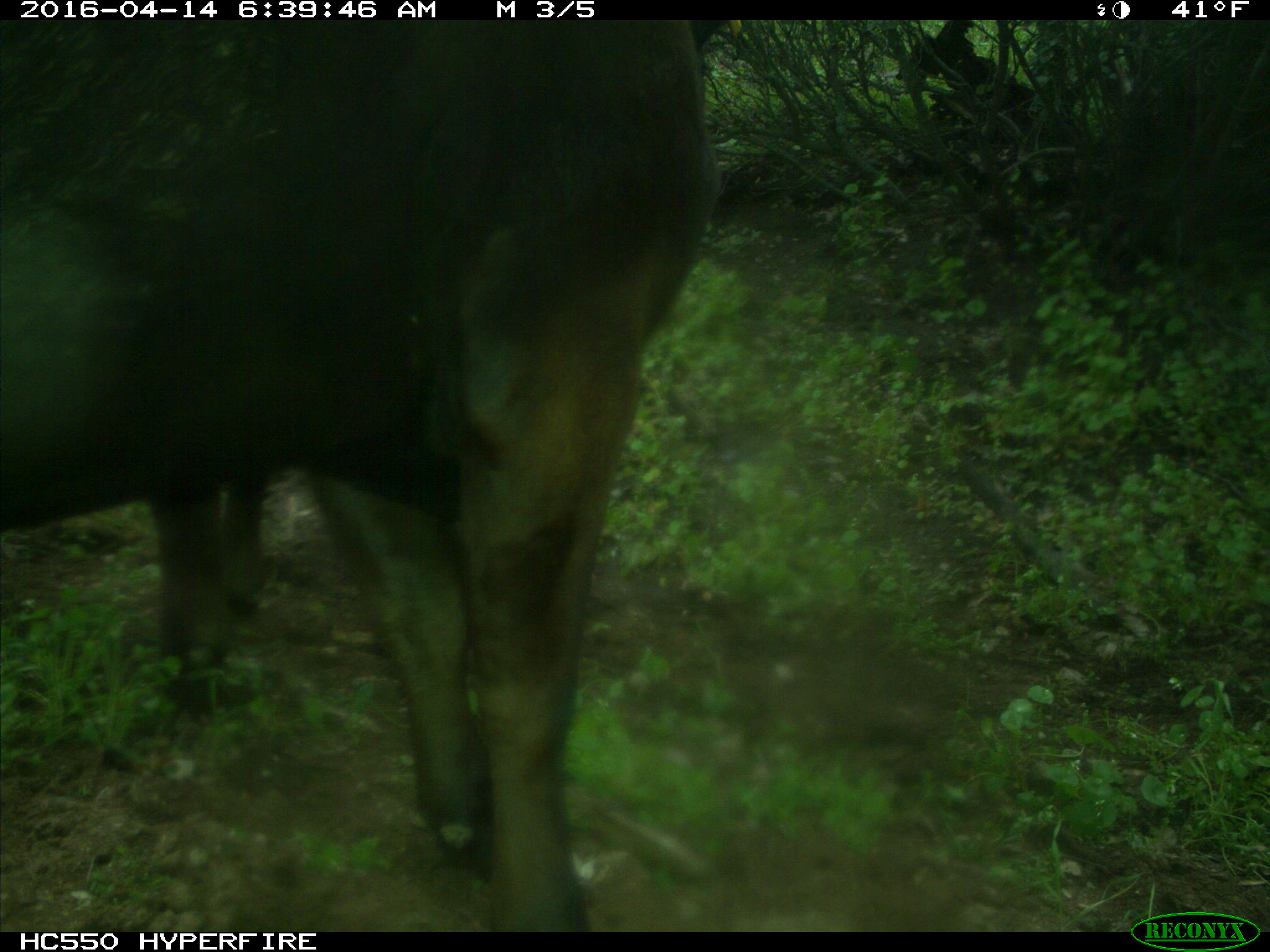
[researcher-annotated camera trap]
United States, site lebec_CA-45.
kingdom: Animalia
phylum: Chordata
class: Mammalia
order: Artiodactyla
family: Bovidae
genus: Bos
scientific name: Bos taurus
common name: domestic cow